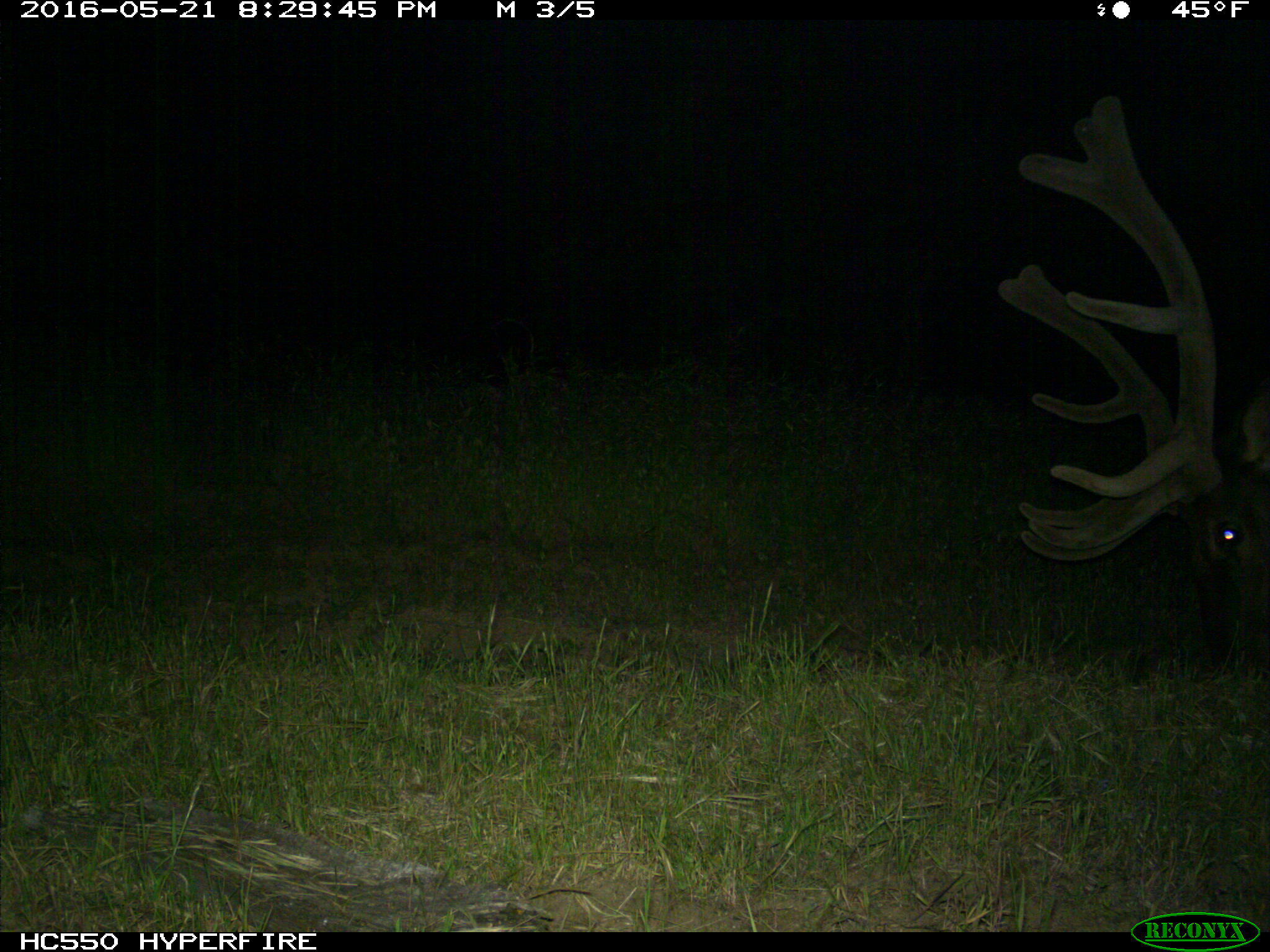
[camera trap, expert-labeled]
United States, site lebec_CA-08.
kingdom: Animalia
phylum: Chordata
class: Mammalia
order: Artiodactyla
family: Cervidae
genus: Cervus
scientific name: Cervus canadensis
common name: elk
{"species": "Cervus canadensis (elk)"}